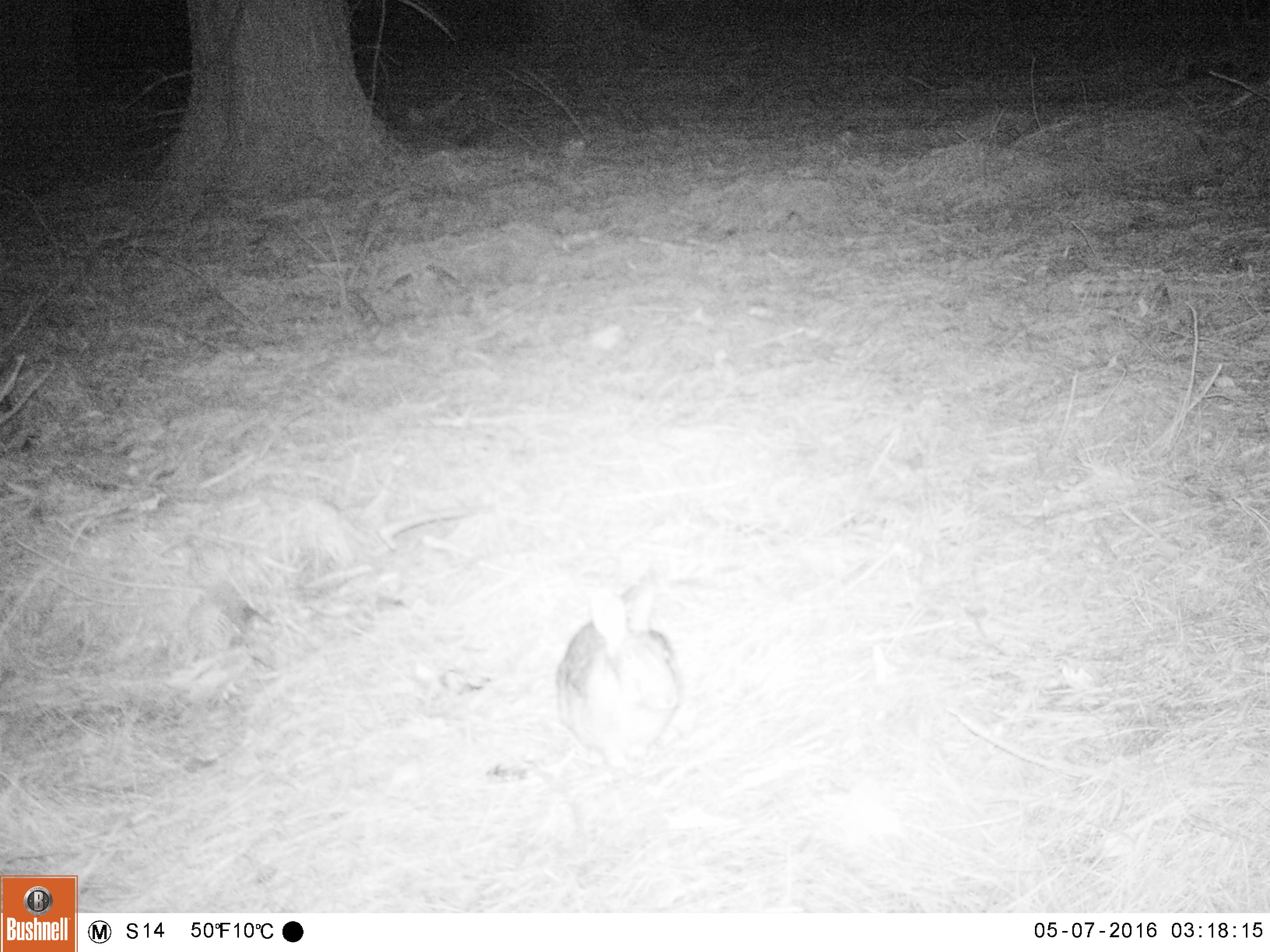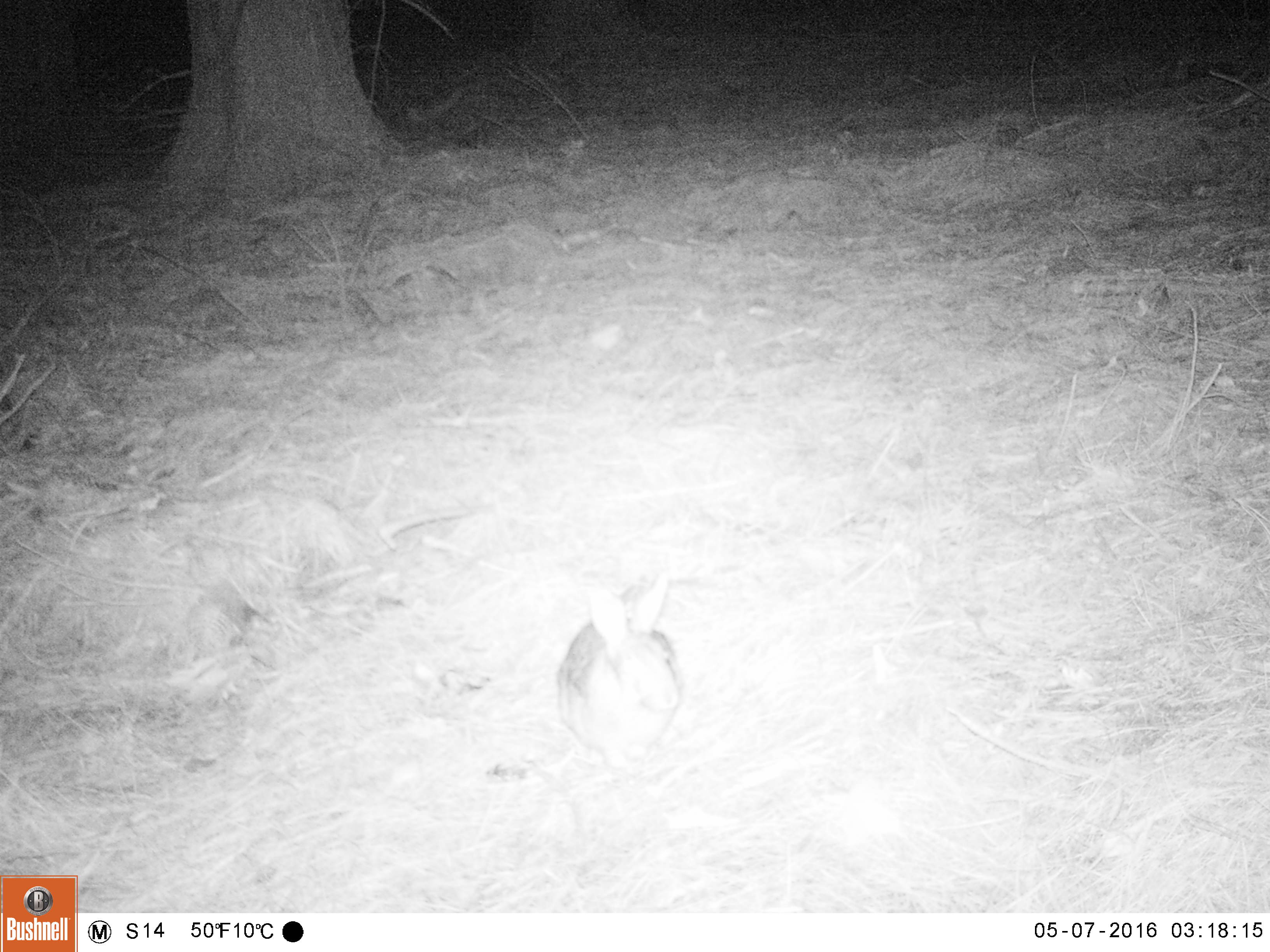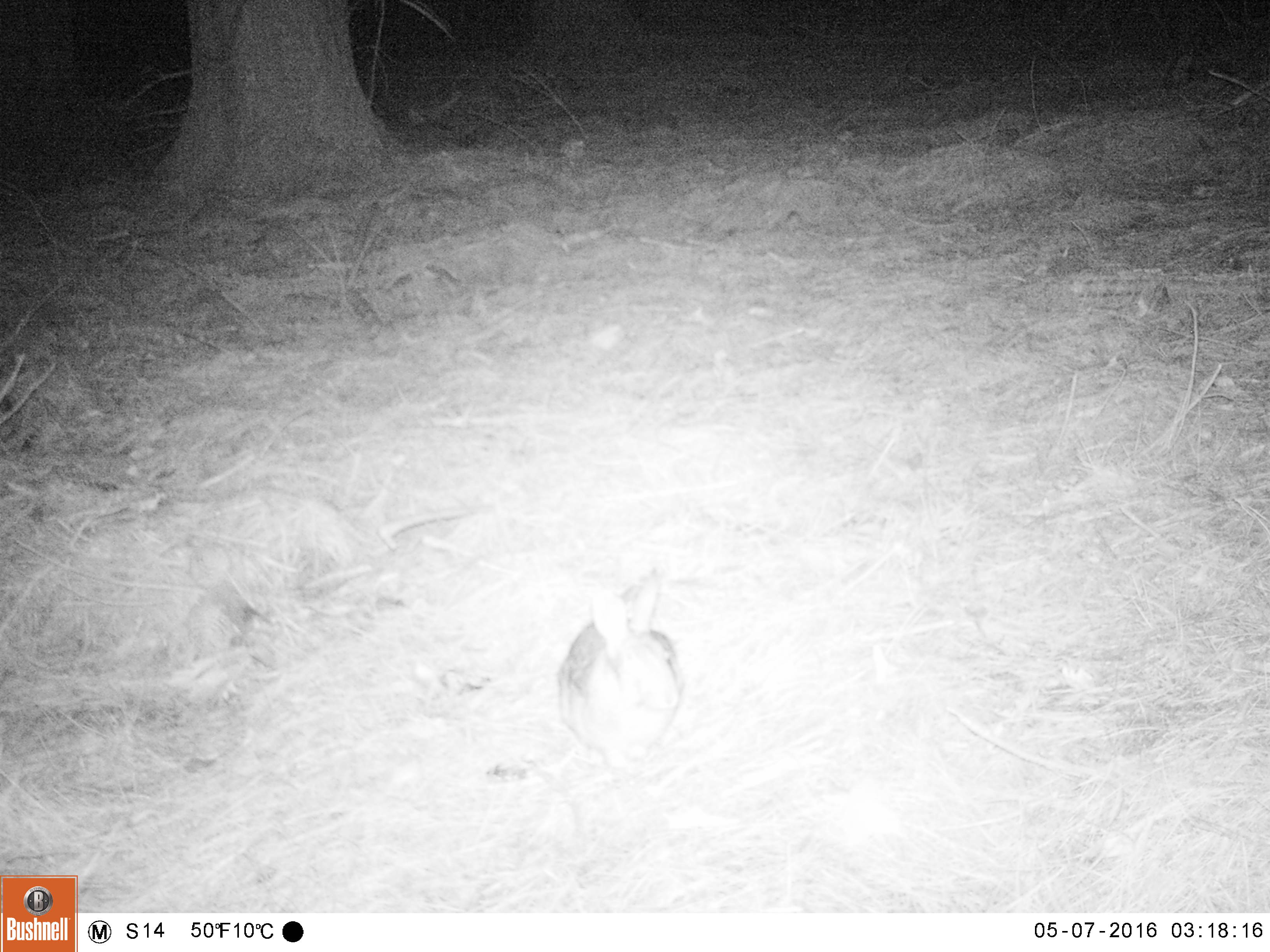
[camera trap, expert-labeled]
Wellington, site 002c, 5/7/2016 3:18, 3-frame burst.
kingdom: Animalia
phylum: Chordata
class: Mammalia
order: Lagomorpha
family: Leporidae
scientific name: Leporidae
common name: rabbit